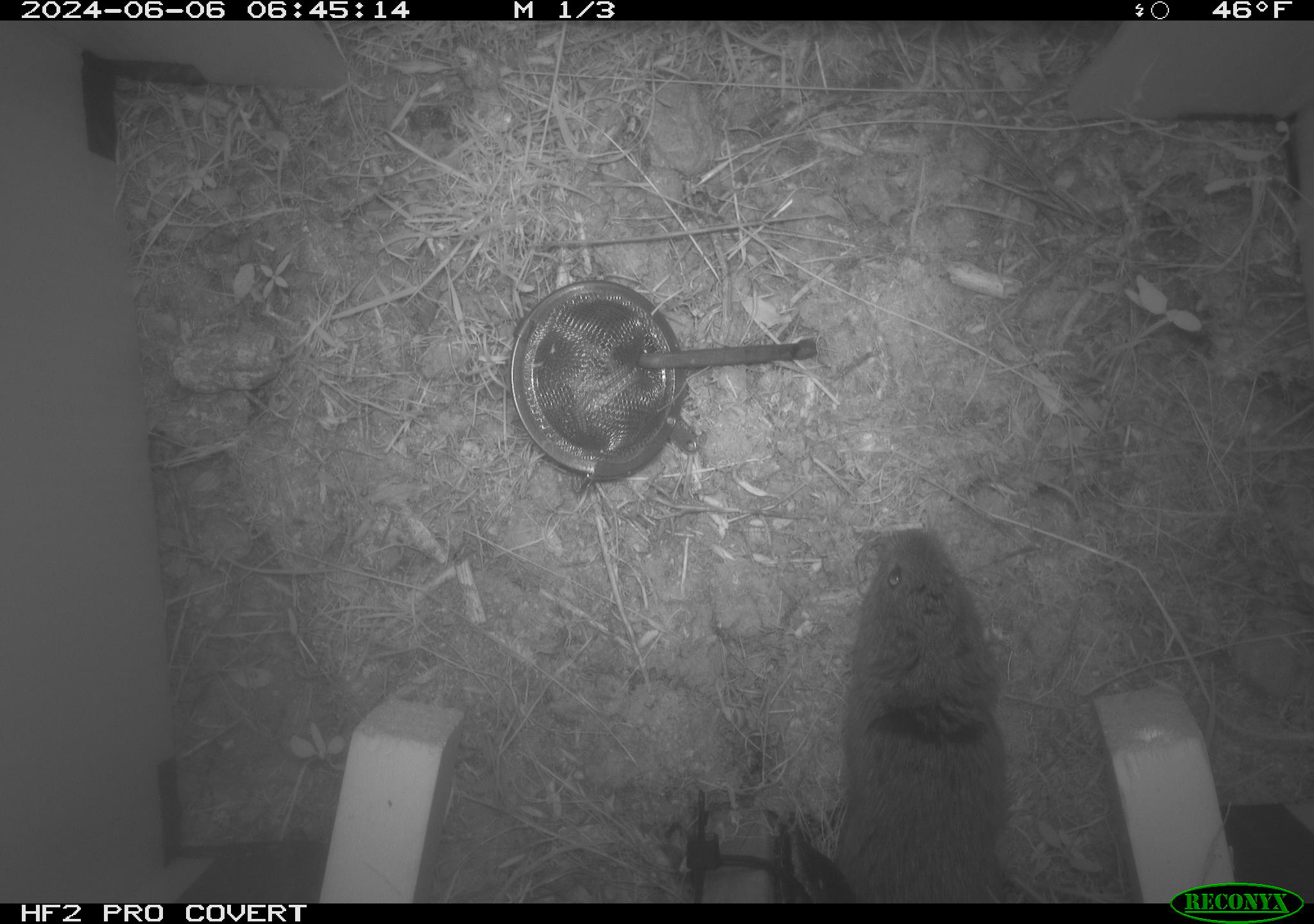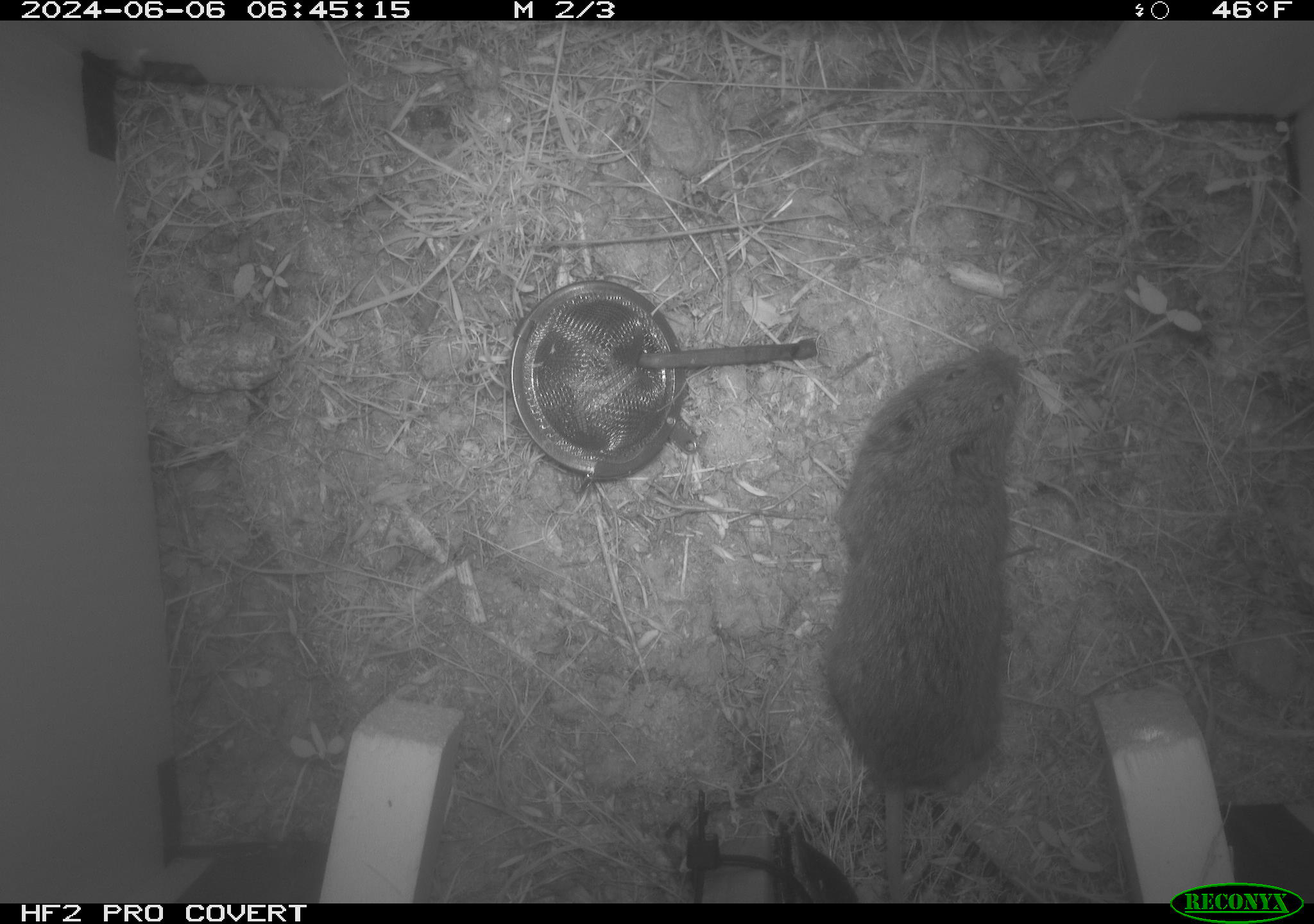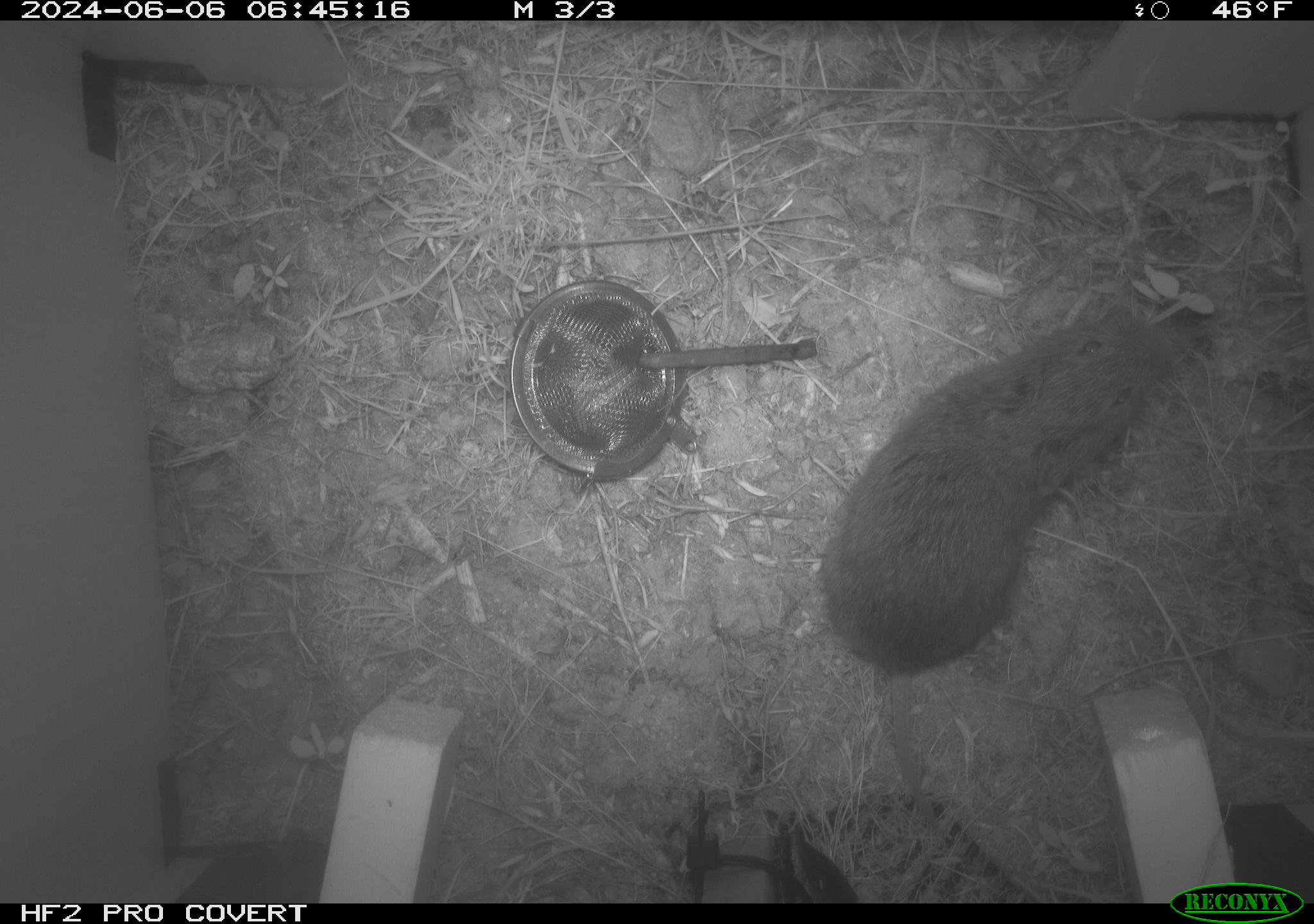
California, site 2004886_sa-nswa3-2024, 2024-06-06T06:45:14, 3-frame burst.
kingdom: Animalia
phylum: Chordata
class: Mammalia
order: Rodentia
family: Cricetidae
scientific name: Arvicolinae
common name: voles, lemmings, and muskrats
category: arvicolinae subfamily